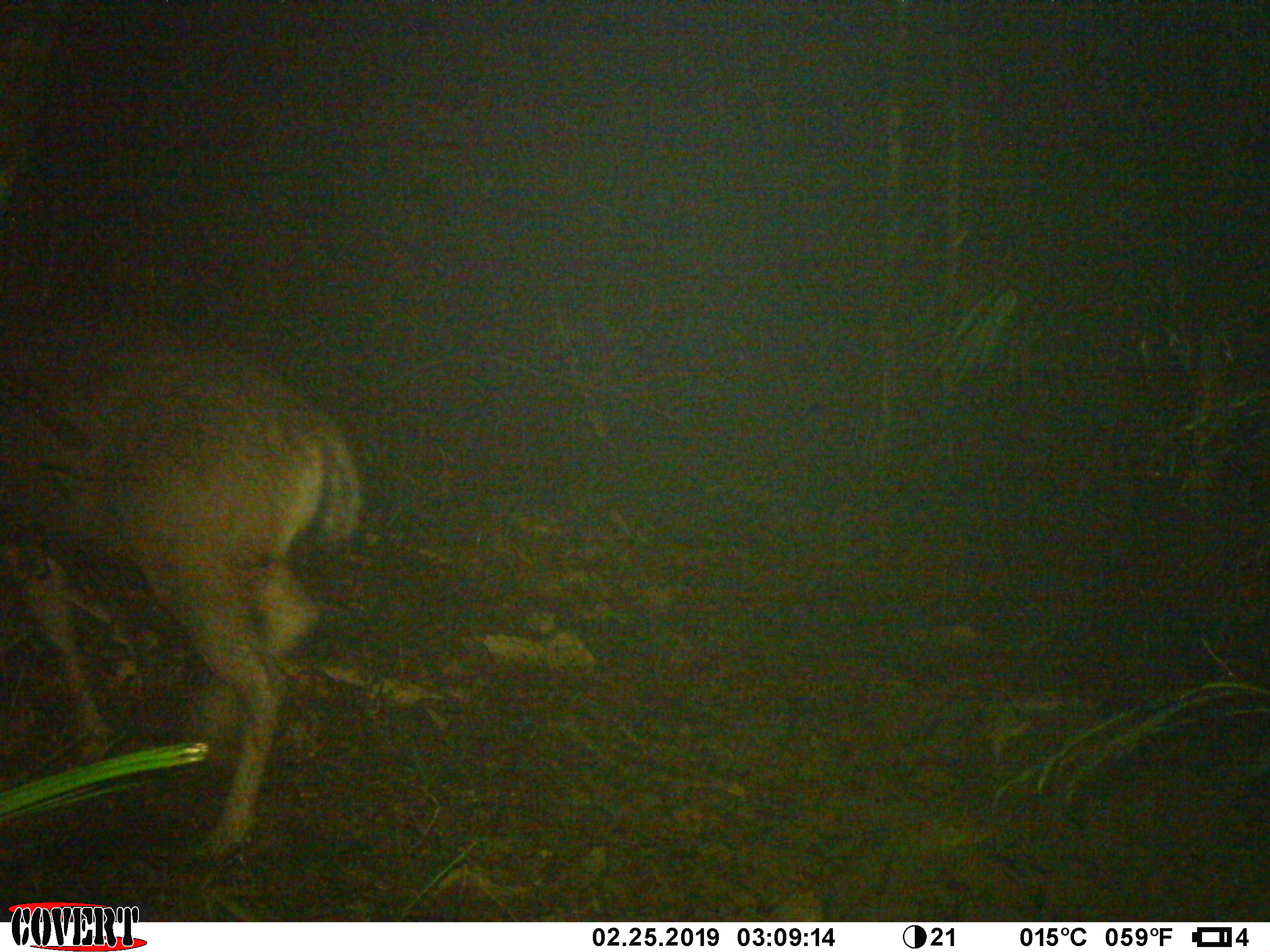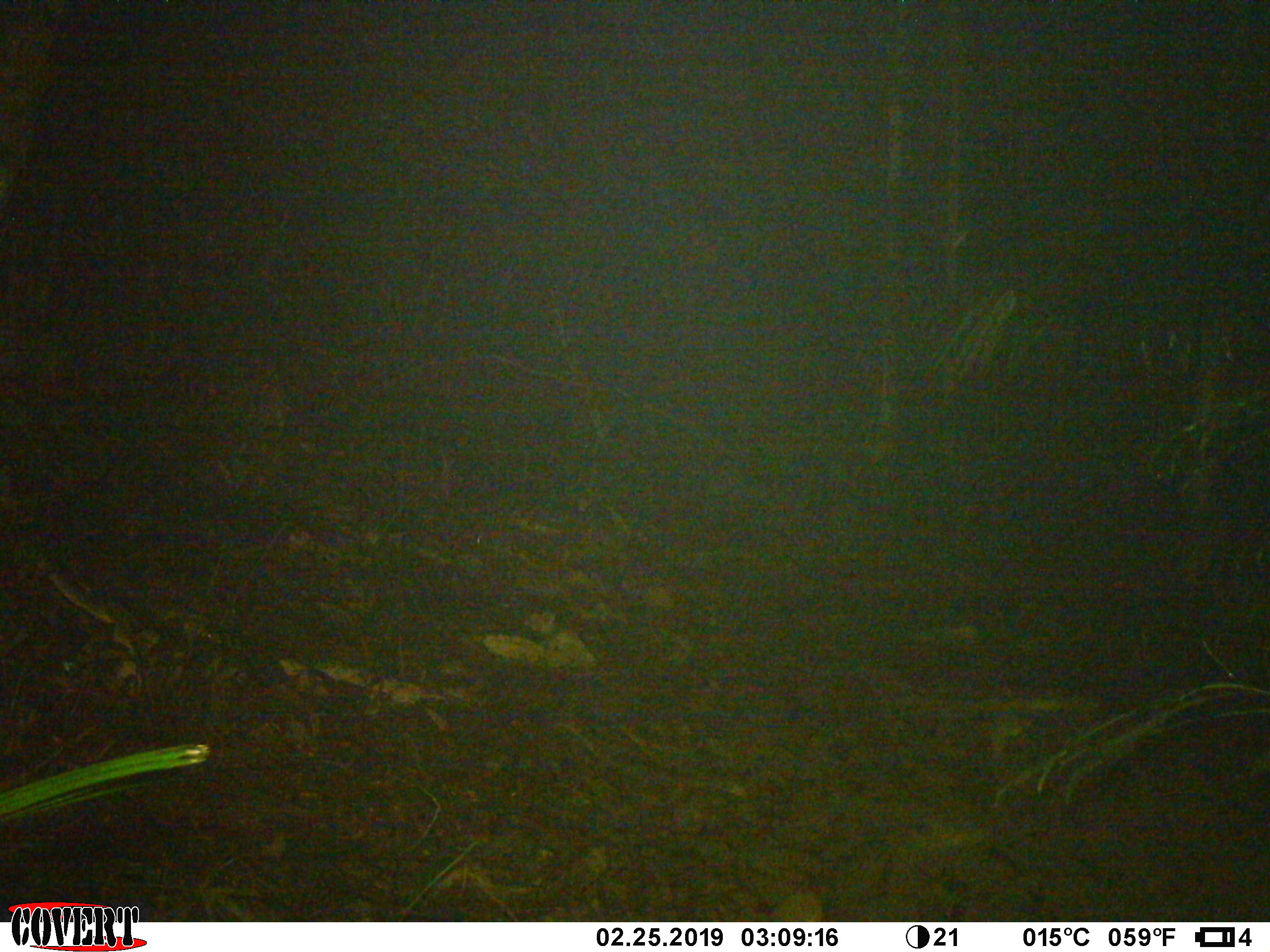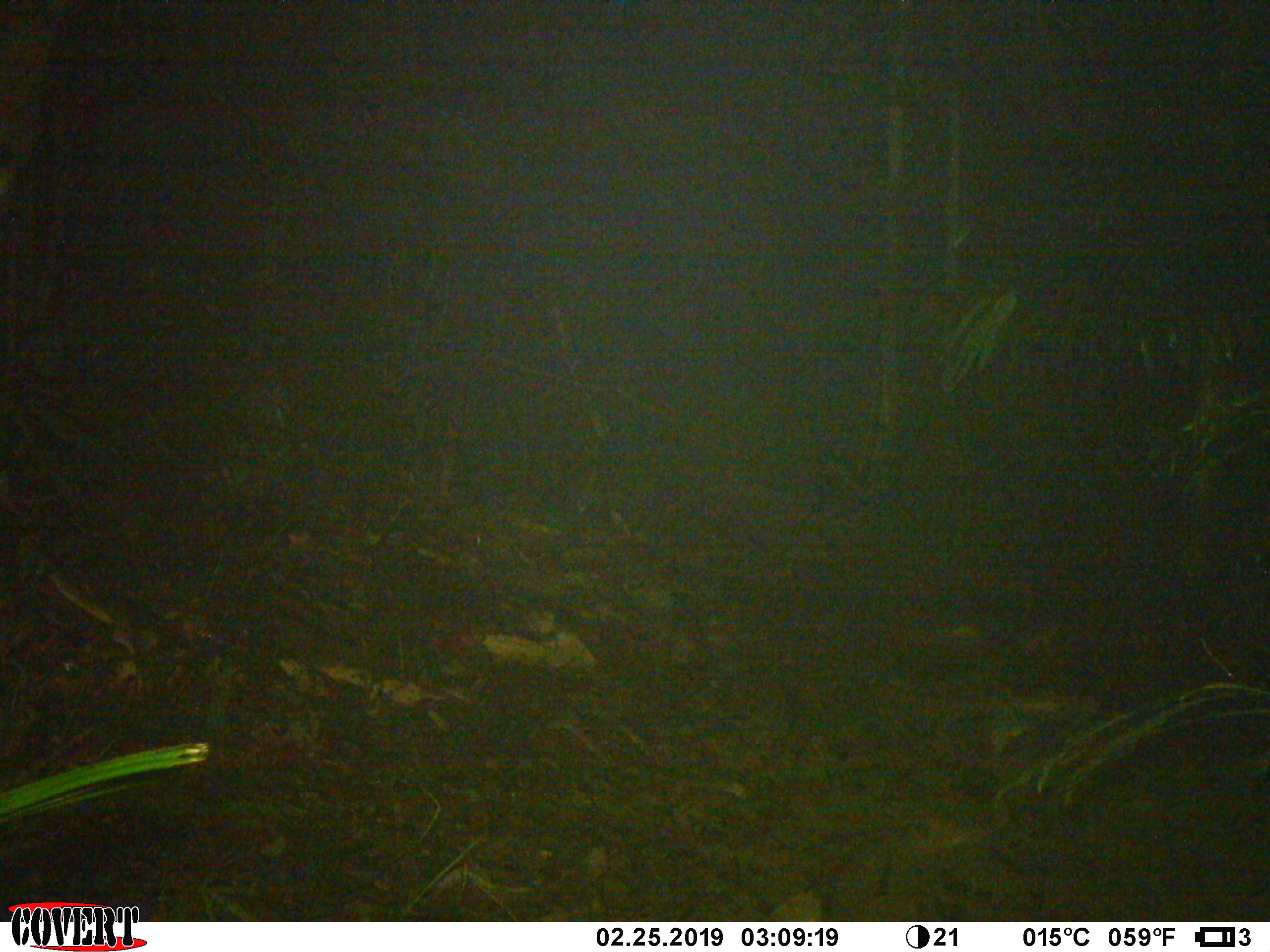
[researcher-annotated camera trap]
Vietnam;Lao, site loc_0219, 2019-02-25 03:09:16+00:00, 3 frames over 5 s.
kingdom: Animalia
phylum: Chordata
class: Mammalia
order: Artiodactyla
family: Cervidae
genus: Rusa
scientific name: Rusa unicolor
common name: sambar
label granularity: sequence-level